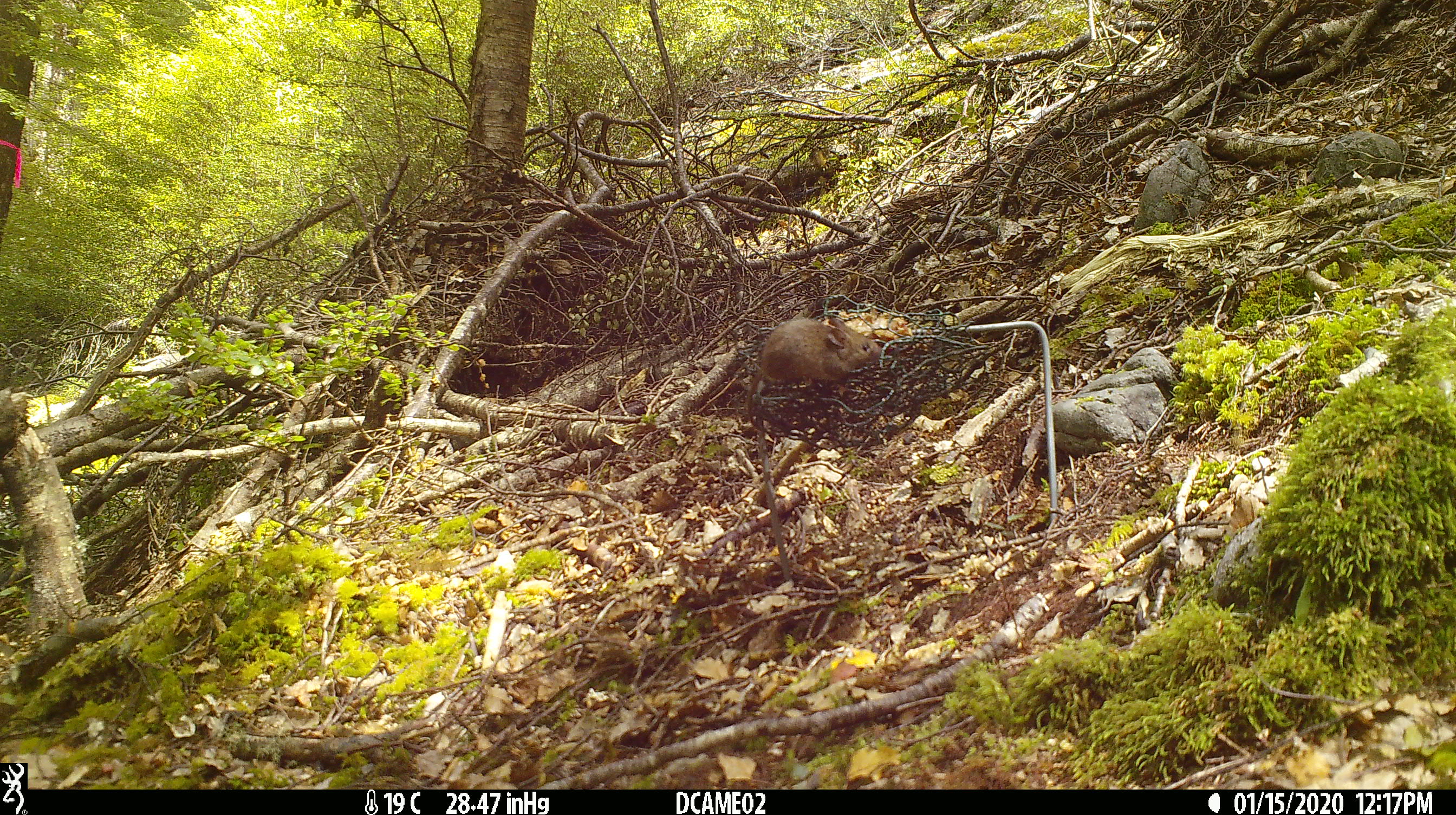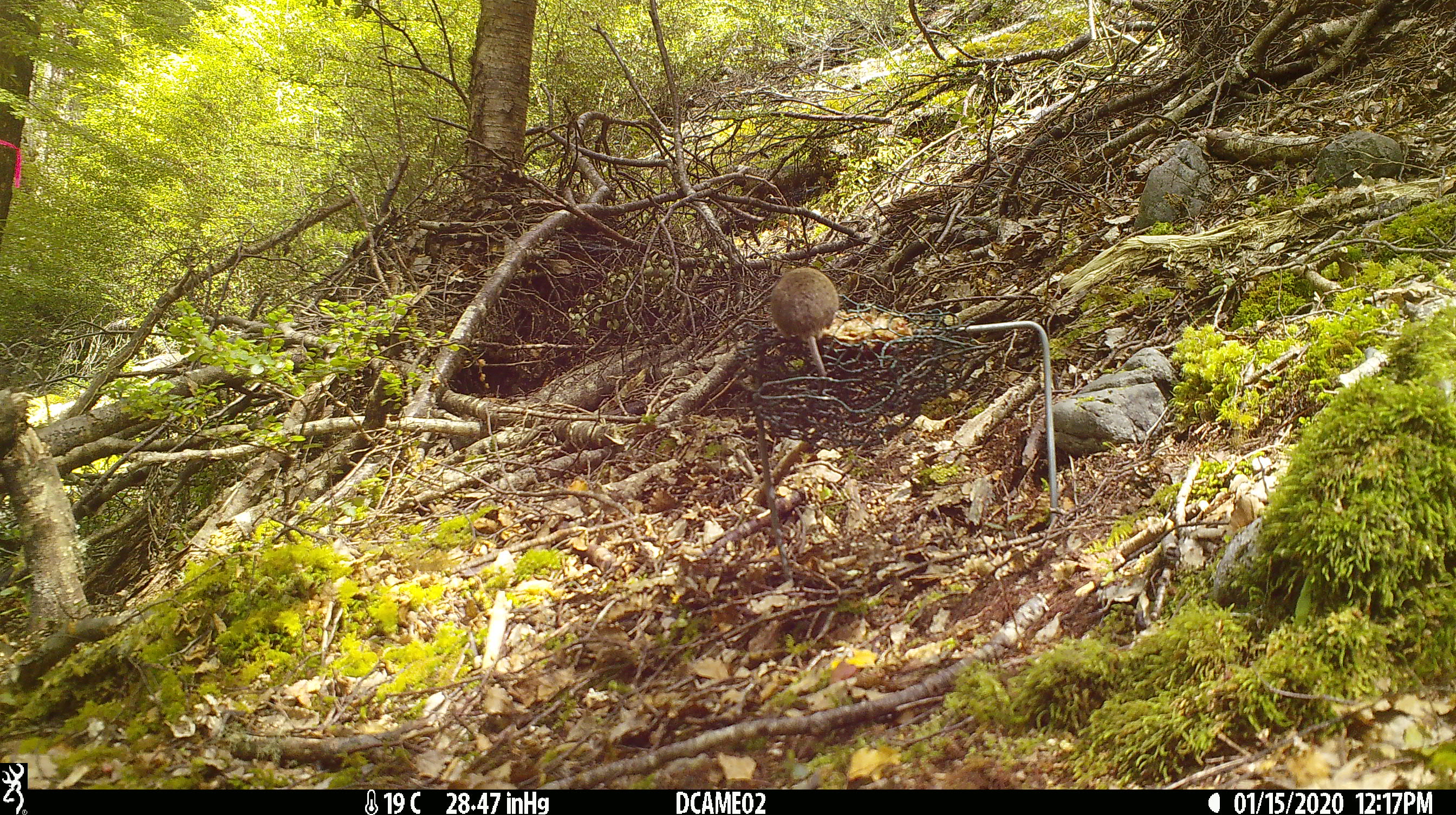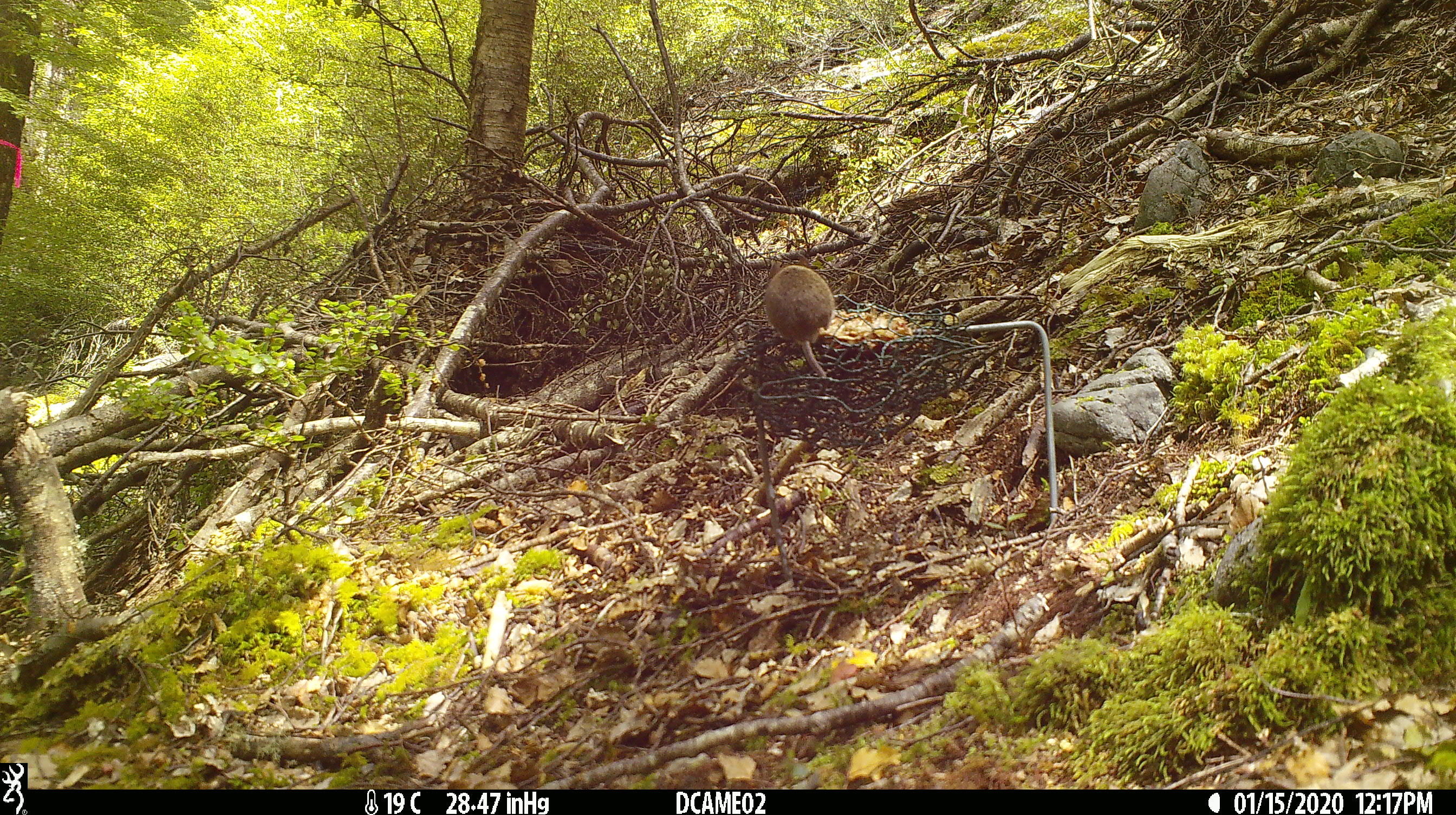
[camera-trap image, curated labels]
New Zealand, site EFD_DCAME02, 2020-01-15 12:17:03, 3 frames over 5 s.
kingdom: Animalia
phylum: Chordata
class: Mammalia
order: Rodentia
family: Muridae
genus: Mus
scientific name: Mus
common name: mouse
Mouse (Mus).